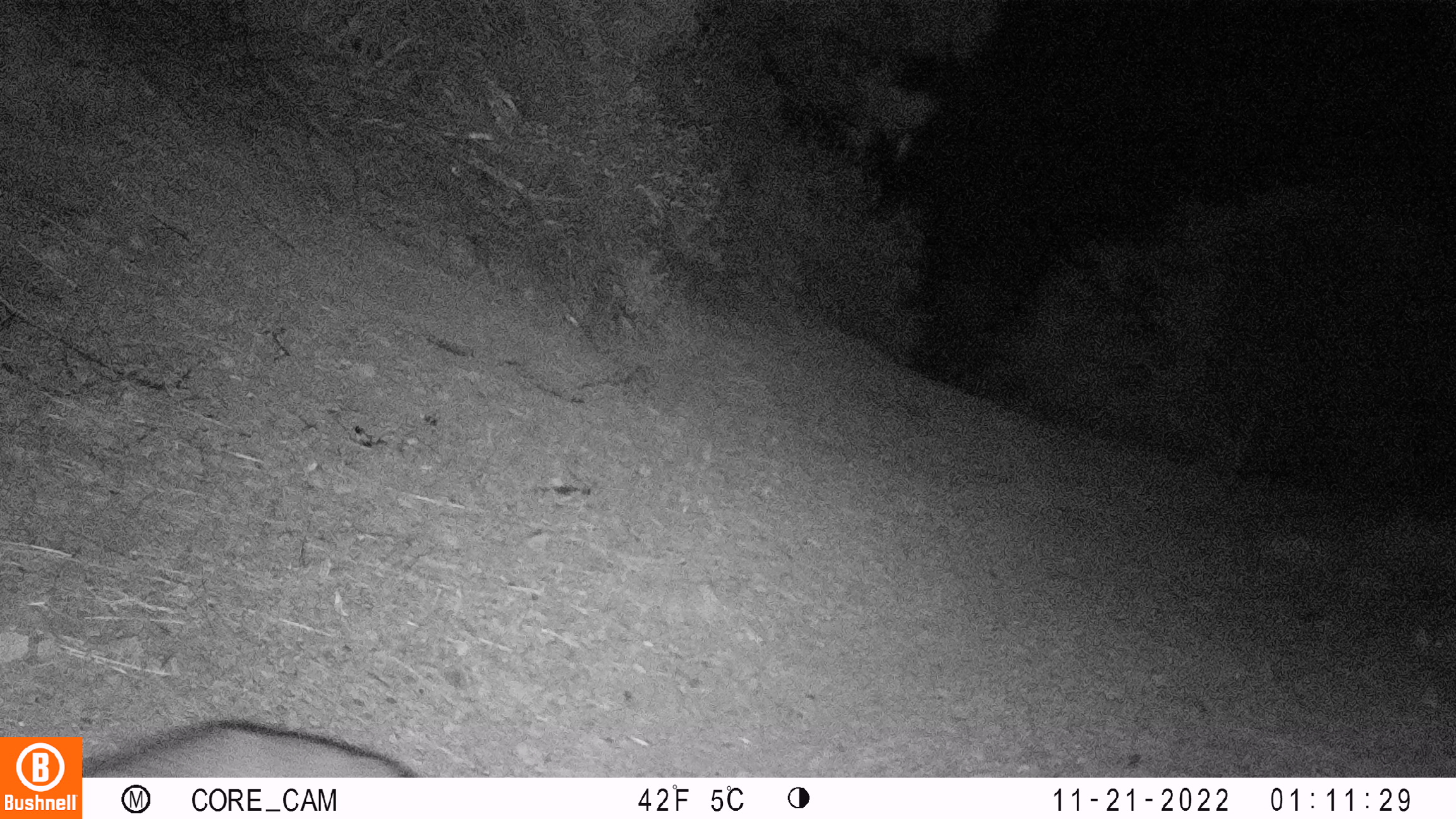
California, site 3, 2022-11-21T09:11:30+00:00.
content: unidentified animal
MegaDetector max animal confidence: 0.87